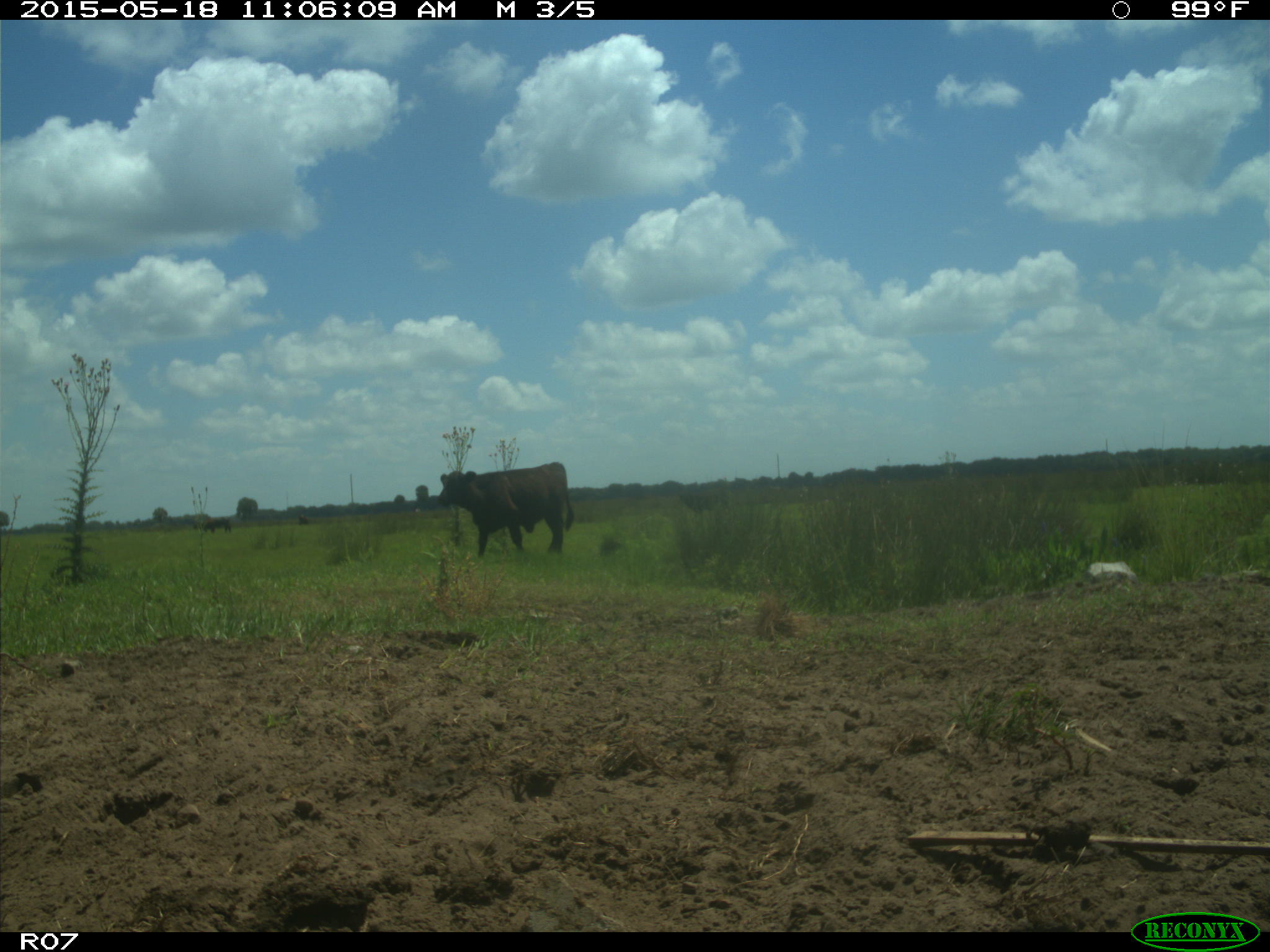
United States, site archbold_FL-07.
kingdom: Animalia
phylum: Chordata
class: Mammalia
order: Artiodactyla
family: Bovidae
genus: Bos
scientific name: Bos taurus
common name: domestic cow